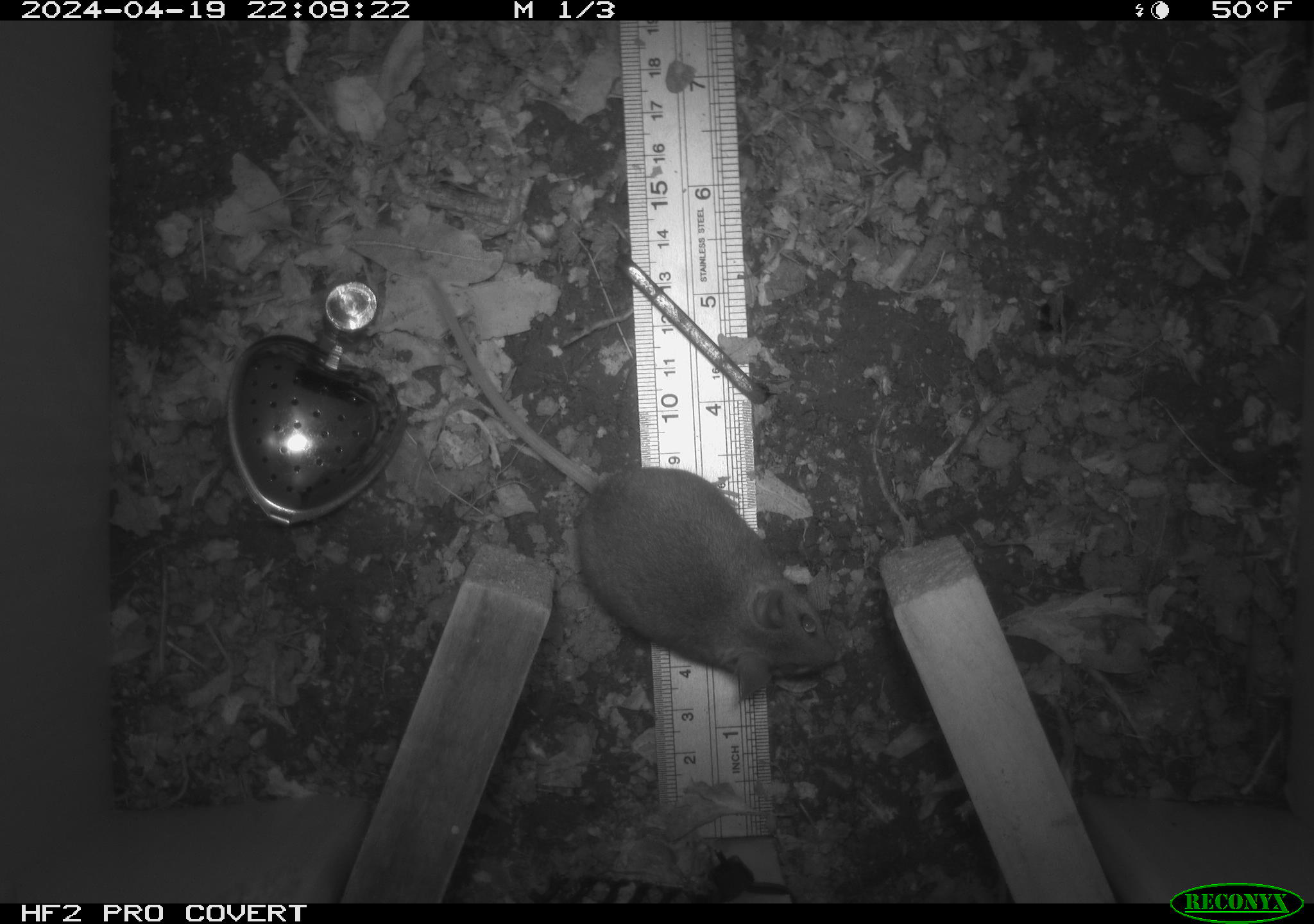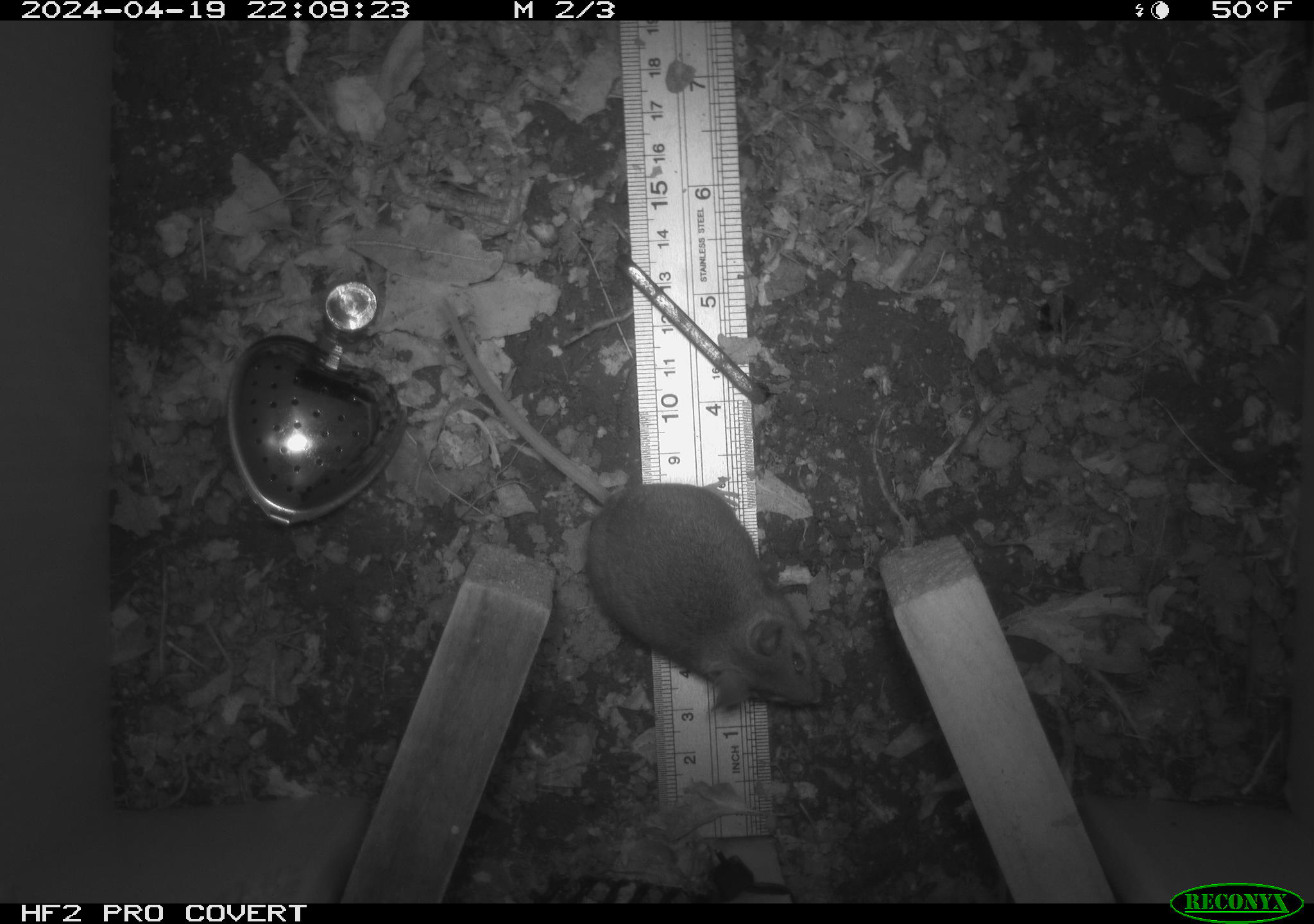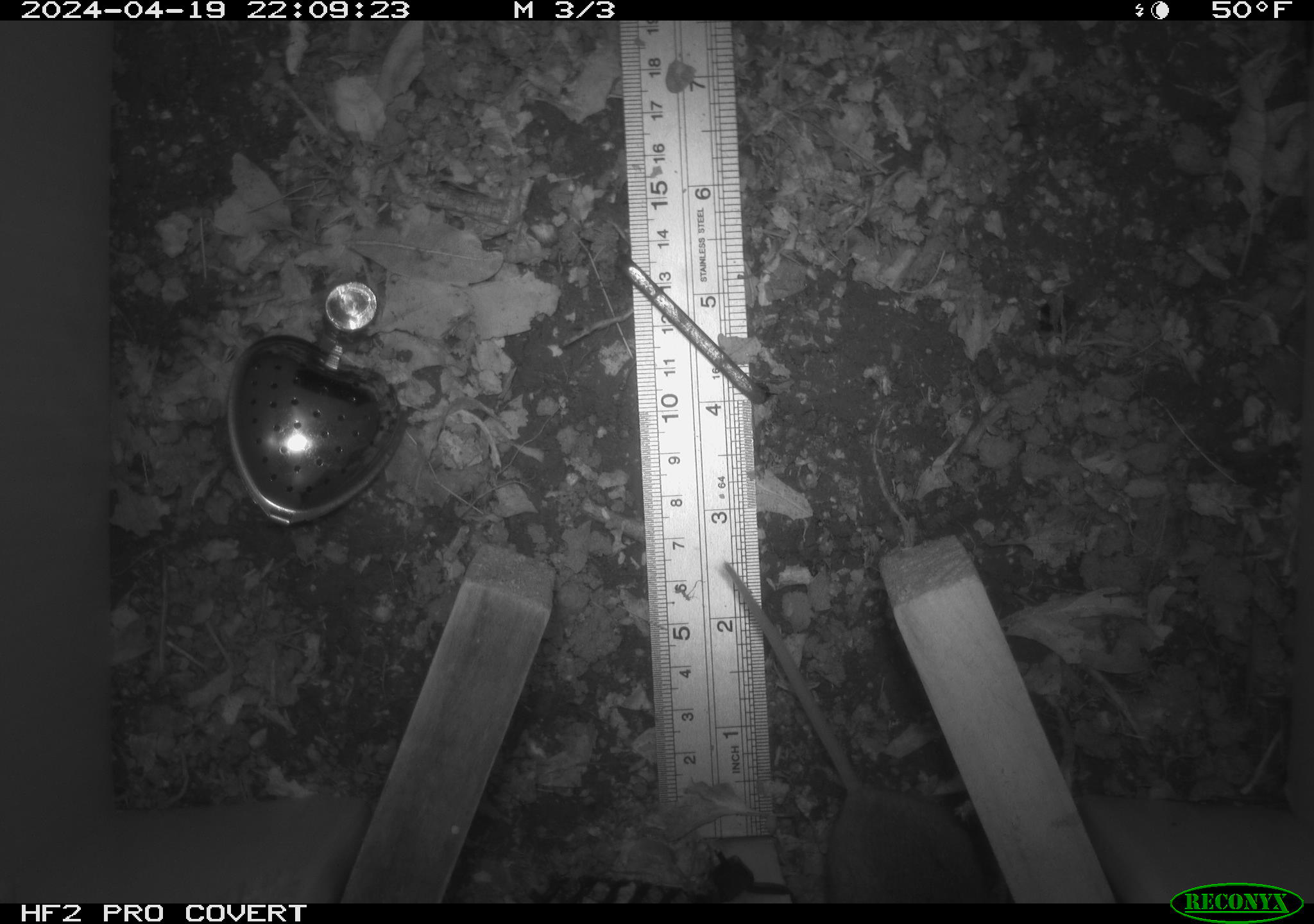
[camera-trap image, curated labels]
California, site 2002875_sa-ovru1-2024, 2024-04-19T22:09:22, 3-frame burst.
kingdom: Animalia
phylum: Chordata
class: Mammalia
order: Rodentia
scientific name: Rodentia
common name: rodent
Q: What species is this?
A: Rodent (Rodentia).